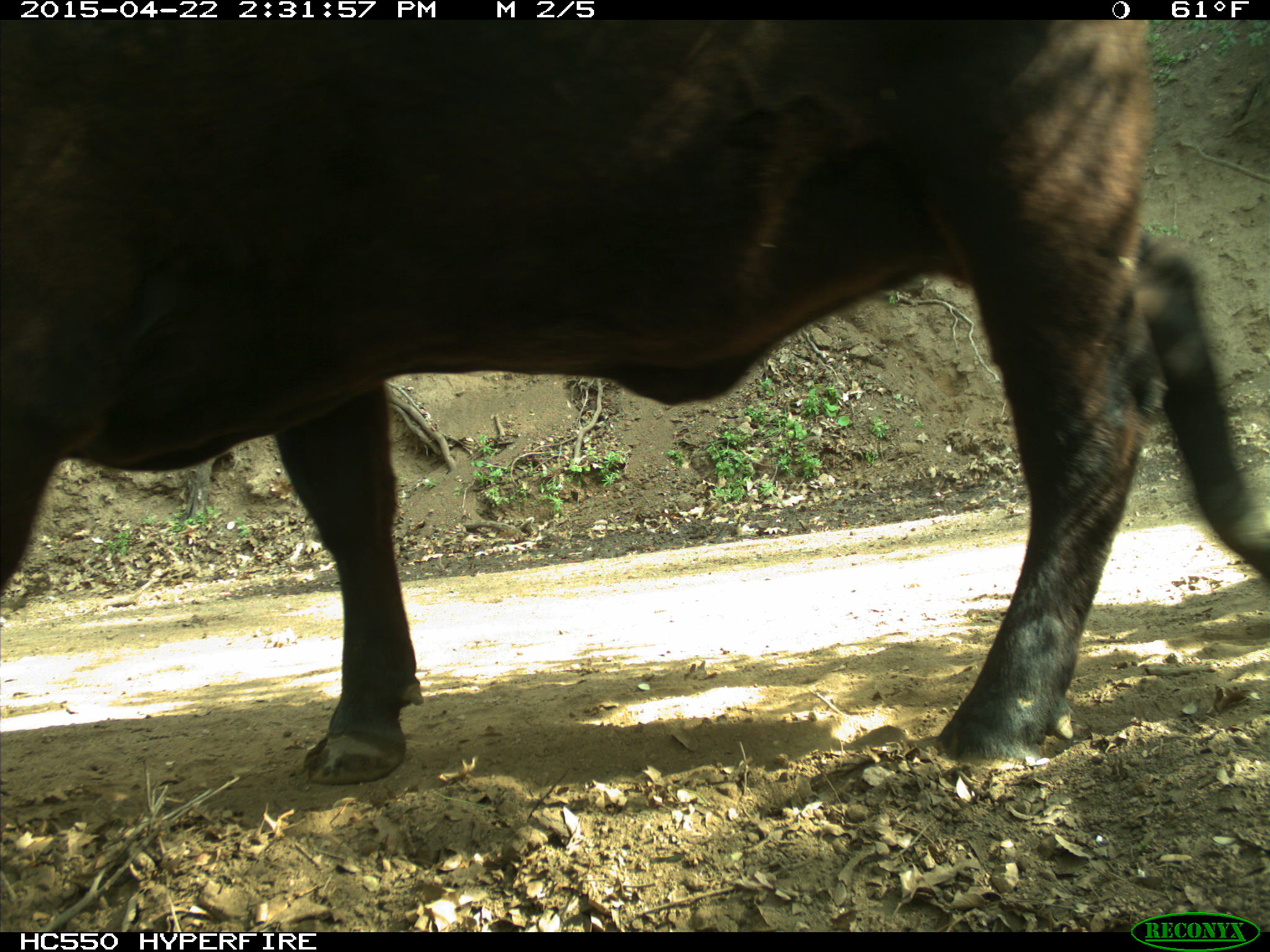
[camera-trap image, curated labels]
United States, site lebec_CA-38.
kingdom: Animalia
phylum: Chordata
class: Mammalia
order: Artiodactyla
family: Bovidae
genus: Bos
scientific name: Bos taurus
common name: domestic cow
Bos taurus (domestic cow).